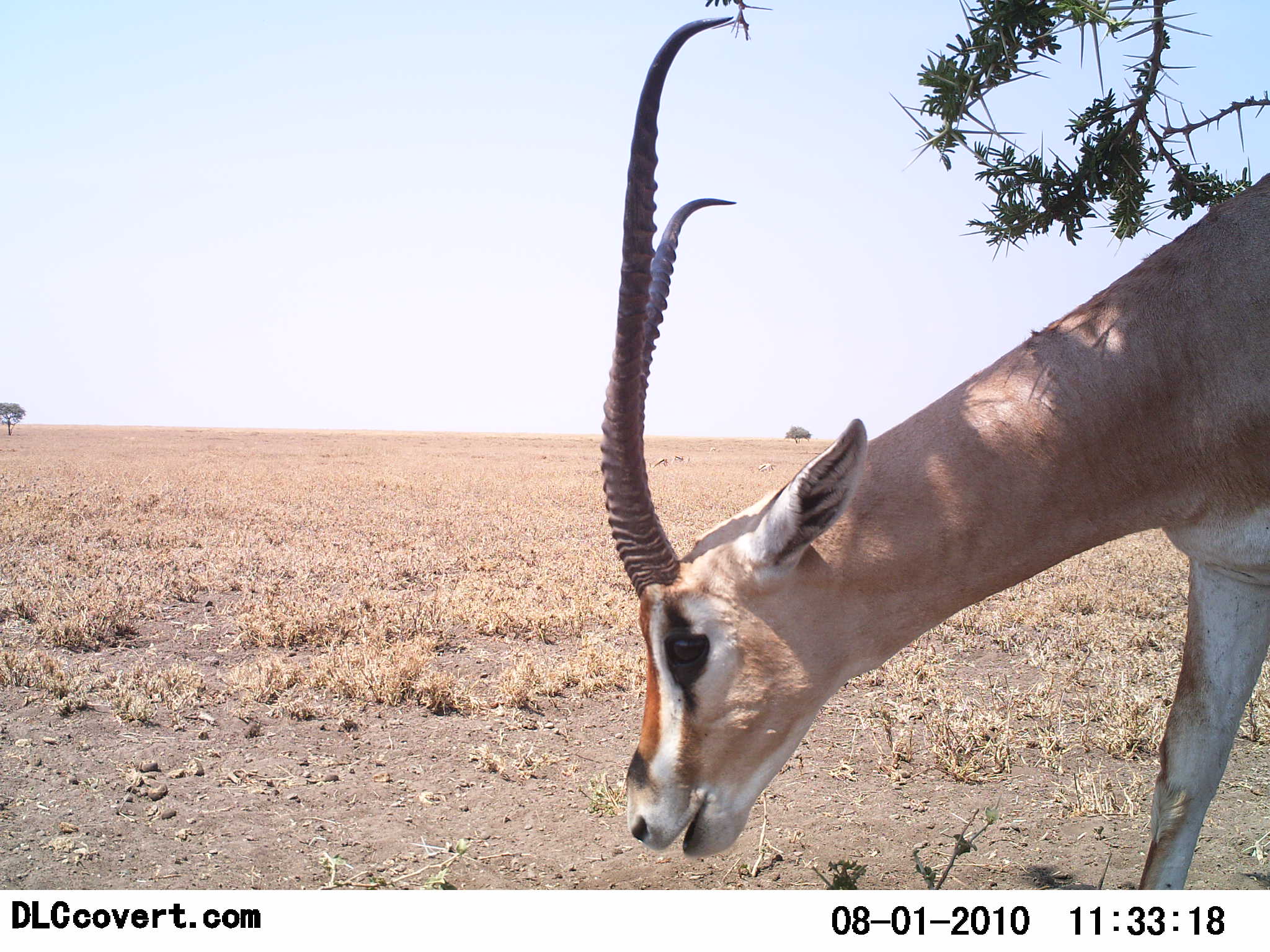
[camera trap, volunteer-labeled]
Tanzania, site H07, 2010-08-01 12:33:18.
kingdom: Animalia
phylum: Chordata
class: Mammalia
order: Artiodactyla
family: Bovidae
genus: Nanger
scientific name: Nanger granti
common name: grant's gazelle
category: gazellegrants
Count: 1.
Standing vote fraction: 50%.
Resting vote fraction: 0%.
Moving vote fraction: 21%.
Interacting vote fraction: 0%.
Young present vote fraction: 0%.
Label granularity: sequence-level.